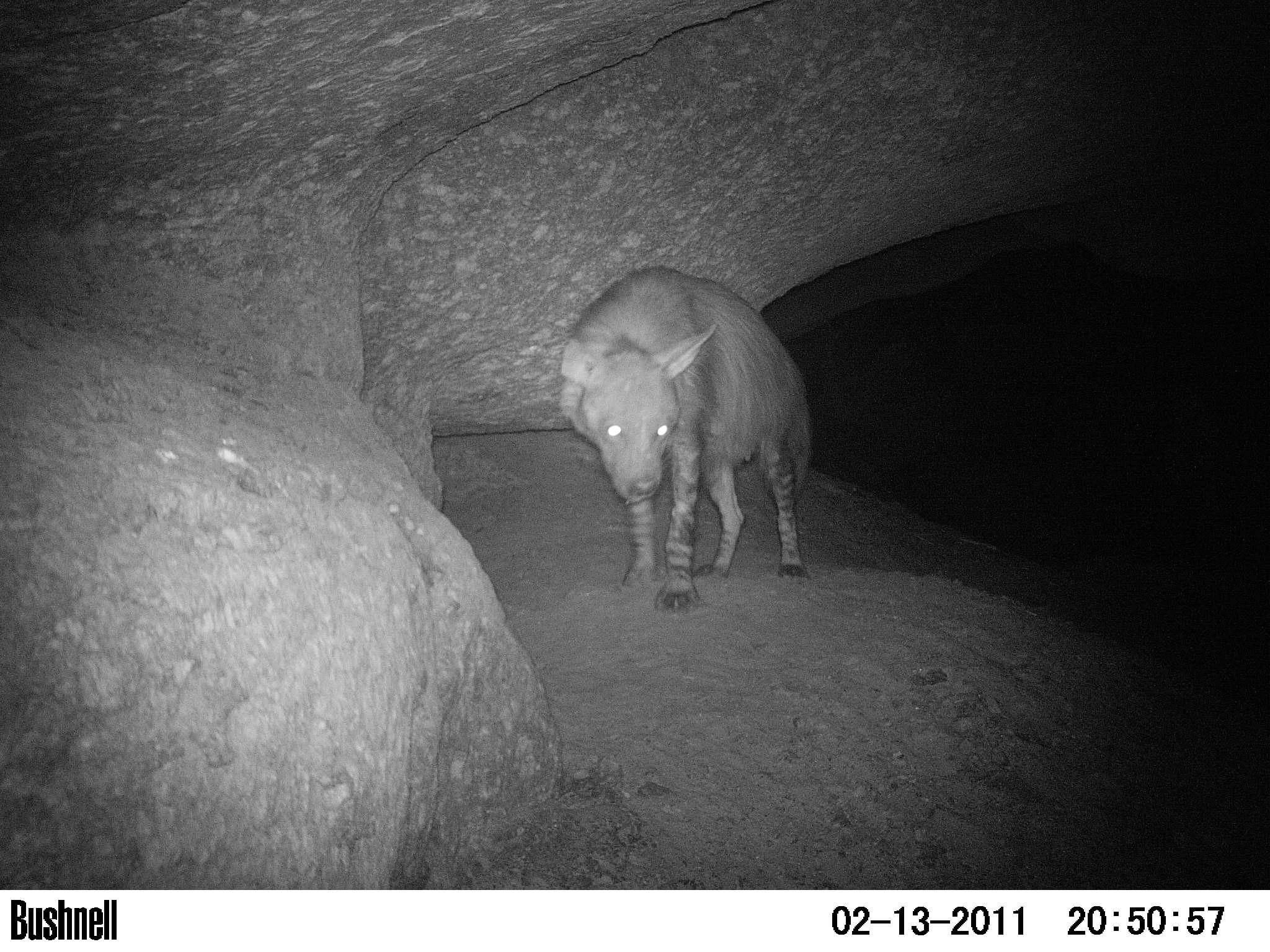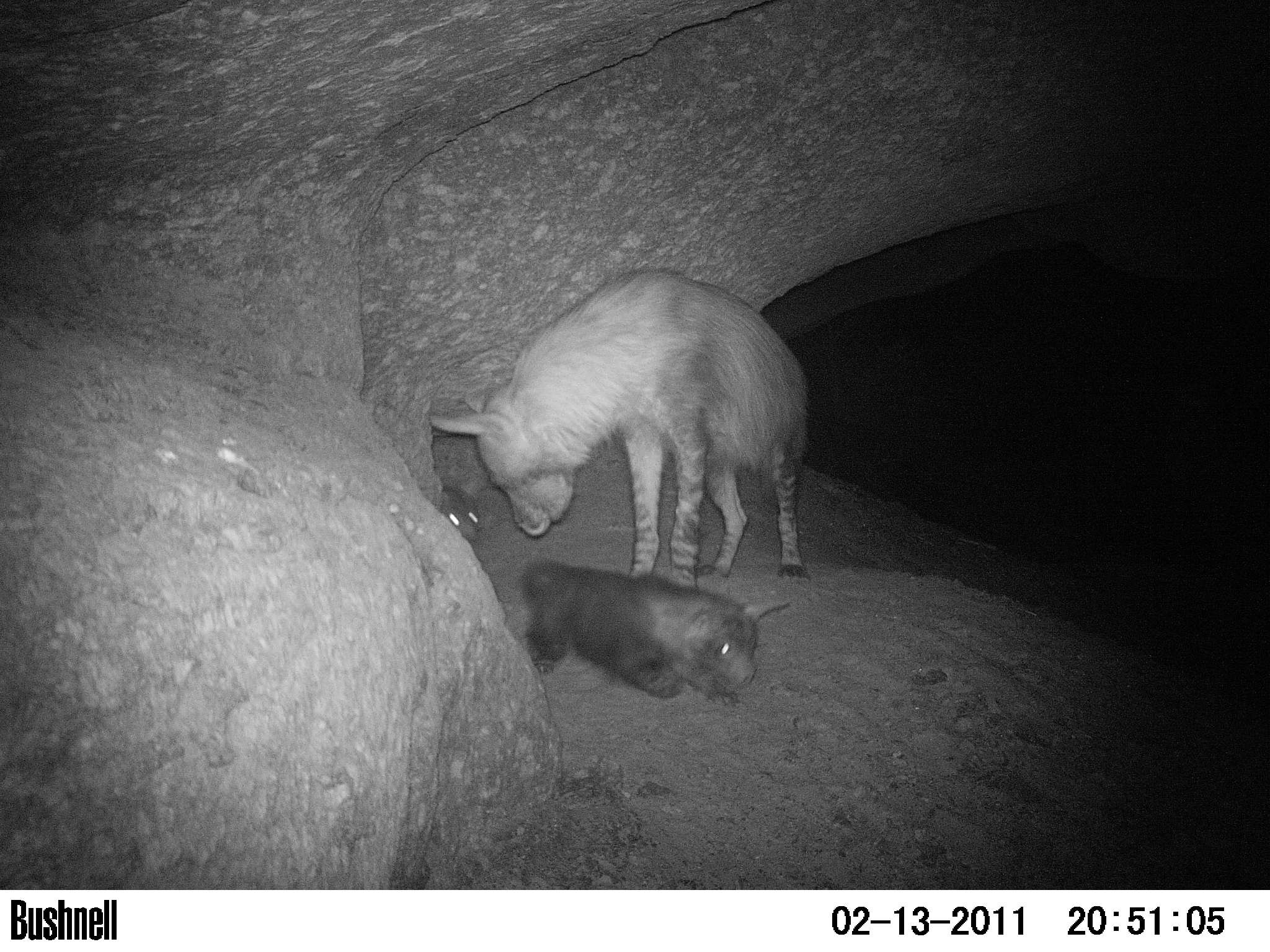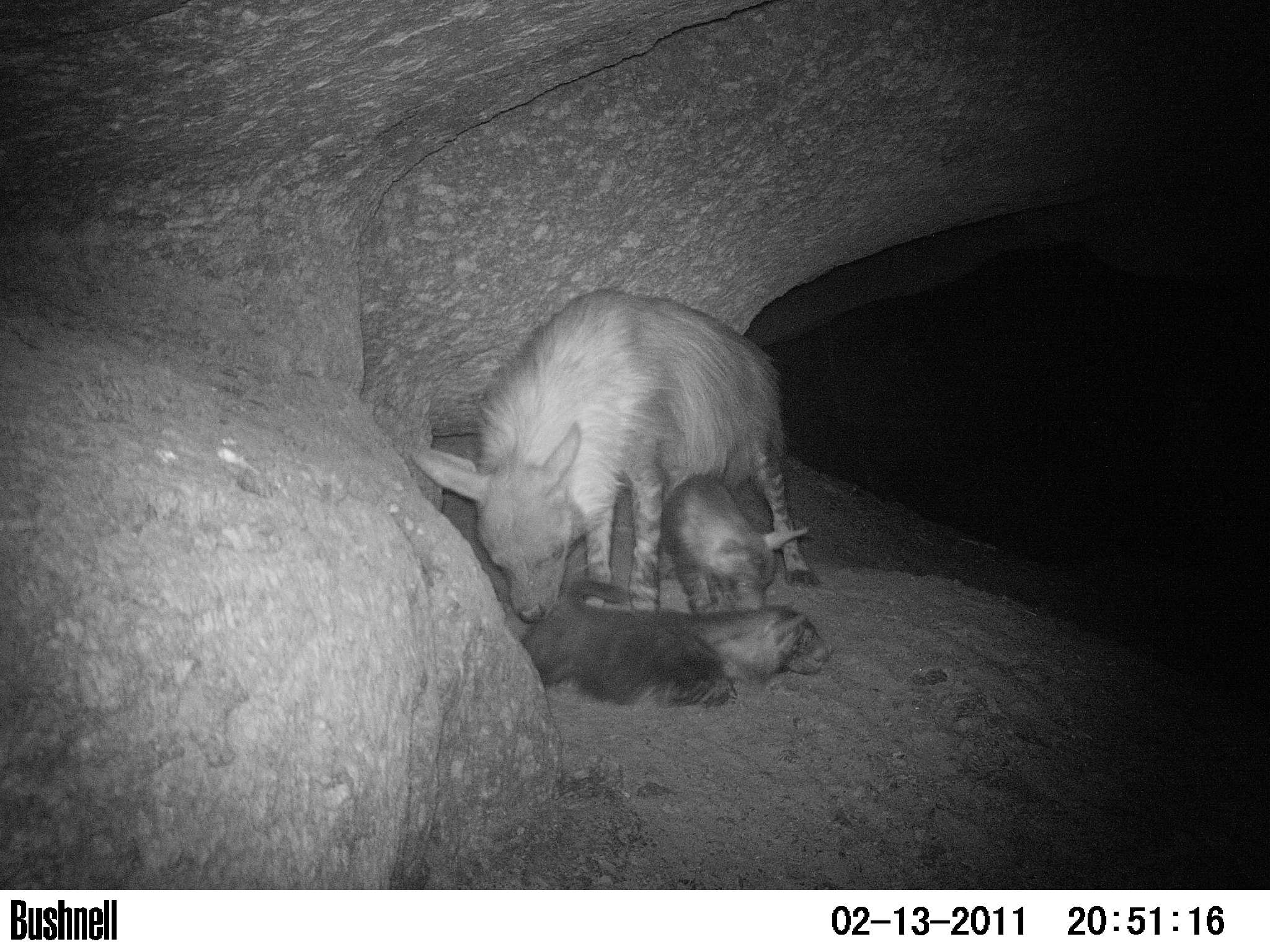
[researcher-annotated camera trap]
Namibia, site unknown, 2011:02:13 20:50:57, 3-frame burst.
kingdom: Animalia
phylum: Chordata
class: Mammalia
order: Carnivora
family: Hyaenidae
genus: Parahyaena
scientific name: Parahyaena brunnea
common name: brown hyena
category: hyaena brunnea